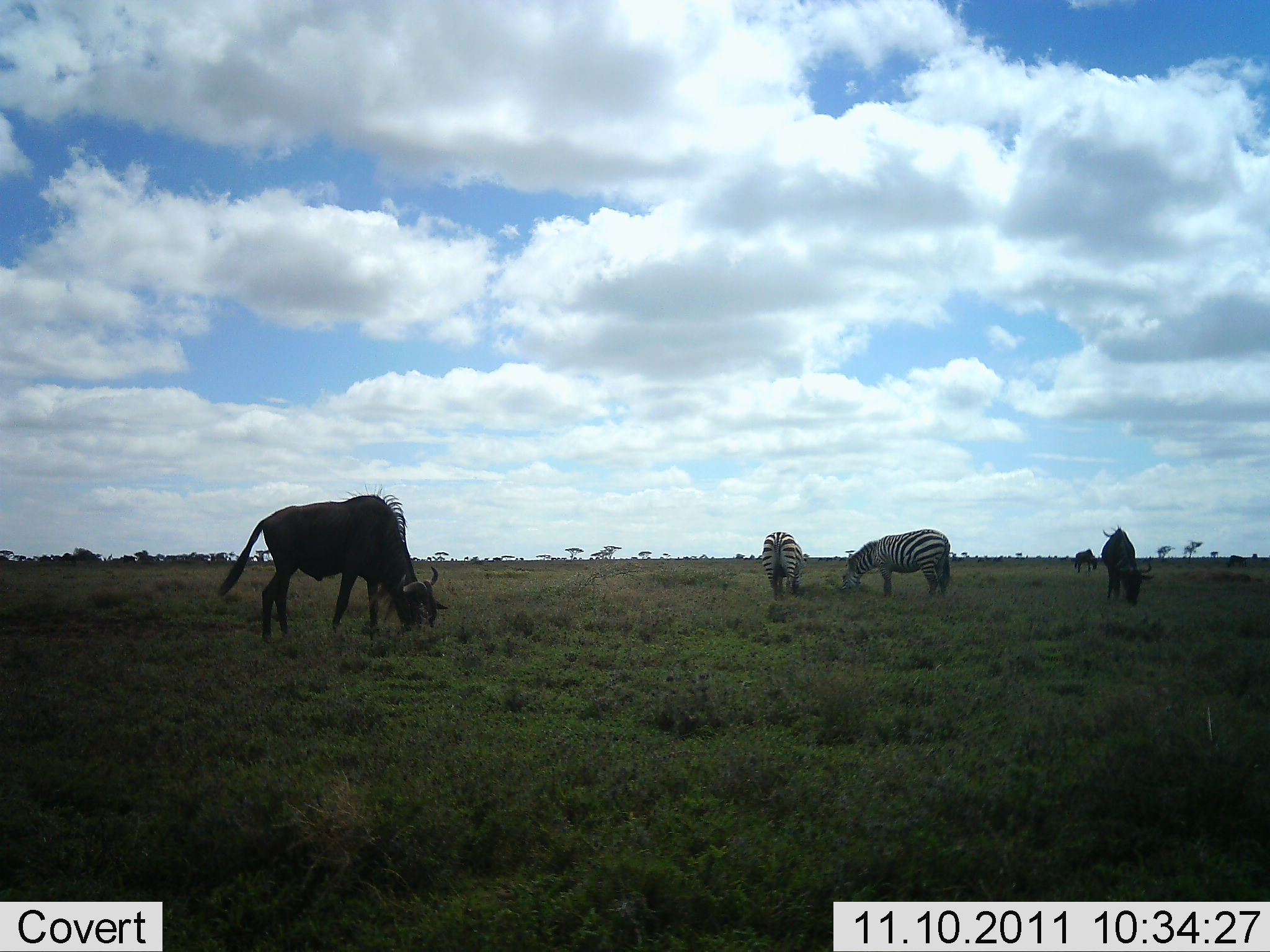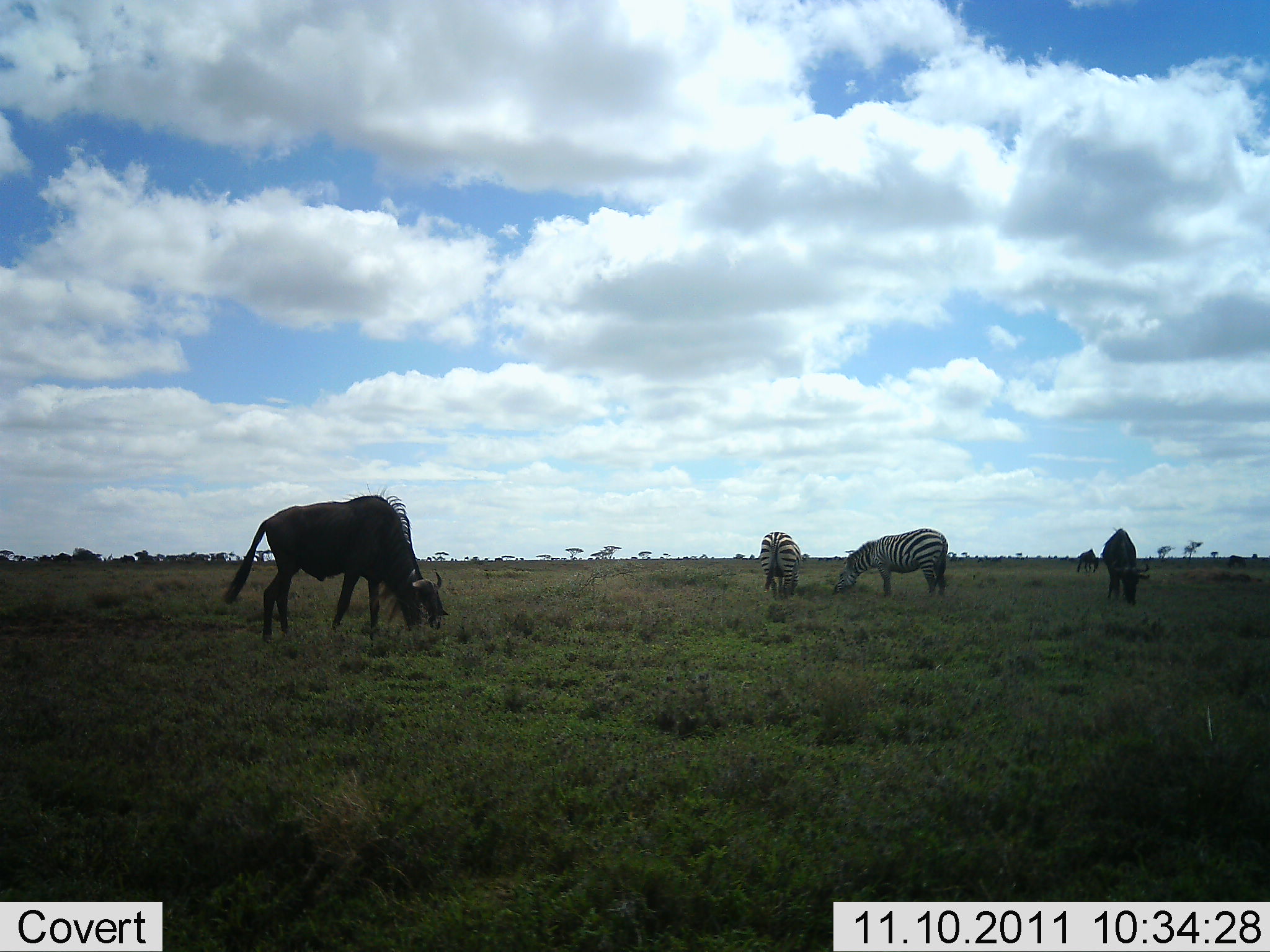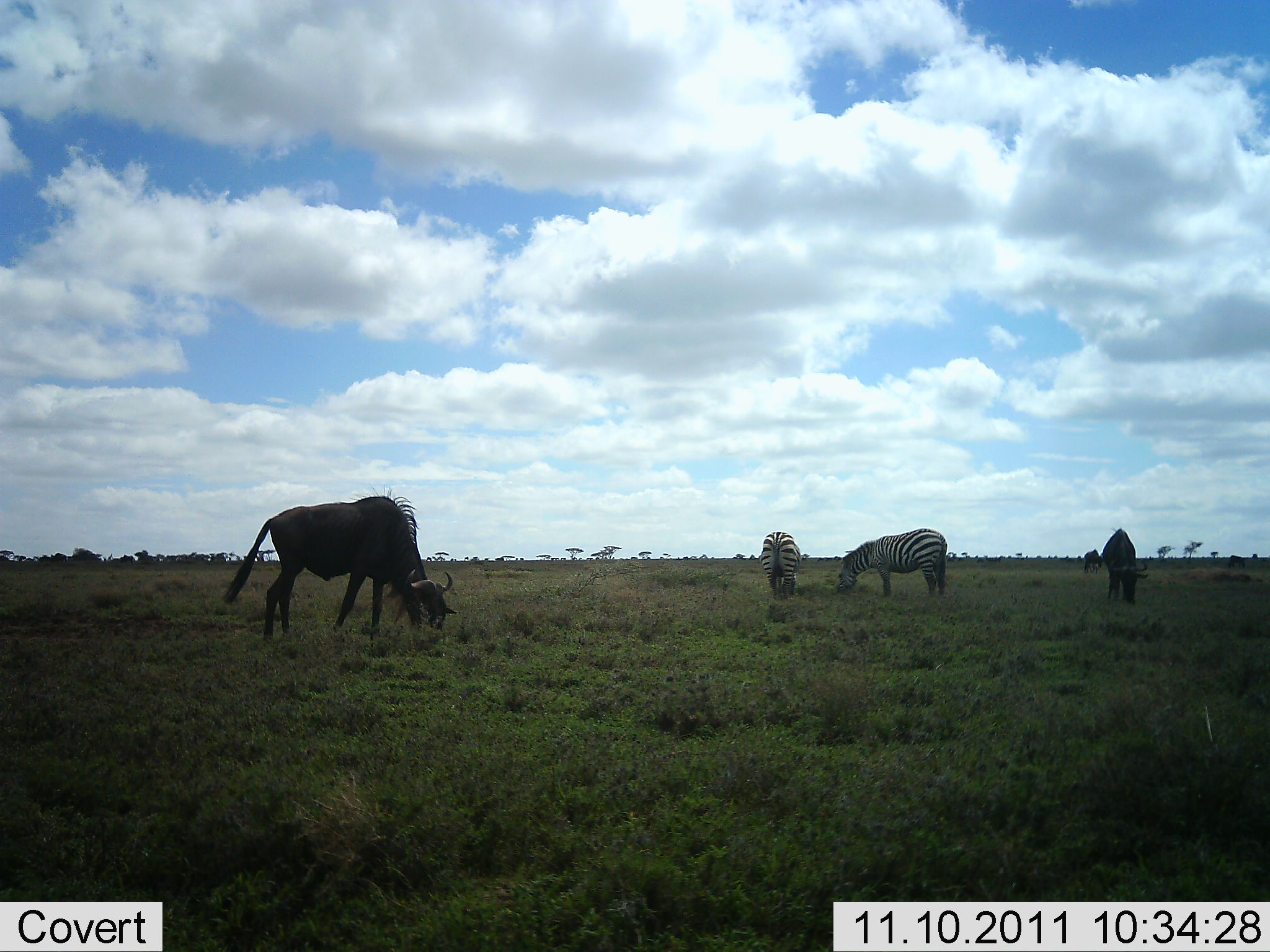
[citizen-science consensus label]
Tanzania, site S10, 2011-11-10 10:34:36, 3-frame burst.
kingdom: Animalia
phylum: Chordata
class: Mammalia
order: Artiodactyla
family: Bovidae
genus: Connochaetes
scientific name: Connochaetes taurinus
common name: blue wildebeest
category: wildebeest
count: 3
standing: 21%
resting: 0%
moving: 7%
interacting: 0%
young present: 0%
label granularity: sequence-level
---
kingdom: Animalia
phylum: Chordata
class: Mammalia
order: Perissodactyla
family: Equidae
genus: Equus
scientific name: Equus quagga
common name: plains zebra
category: zebra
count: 2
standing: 21%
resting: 0%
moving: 0%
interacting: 0%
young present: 0%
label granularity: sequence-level